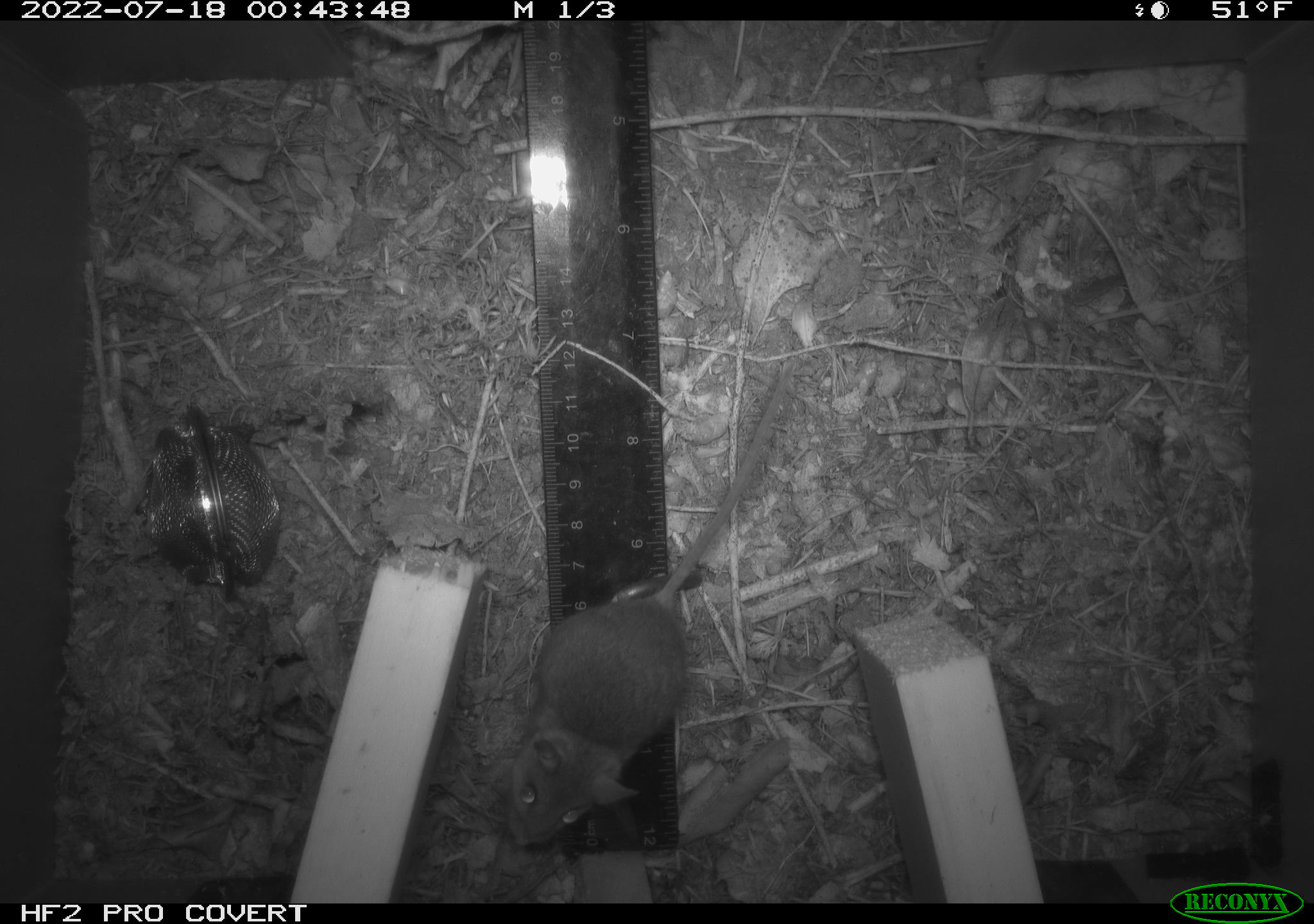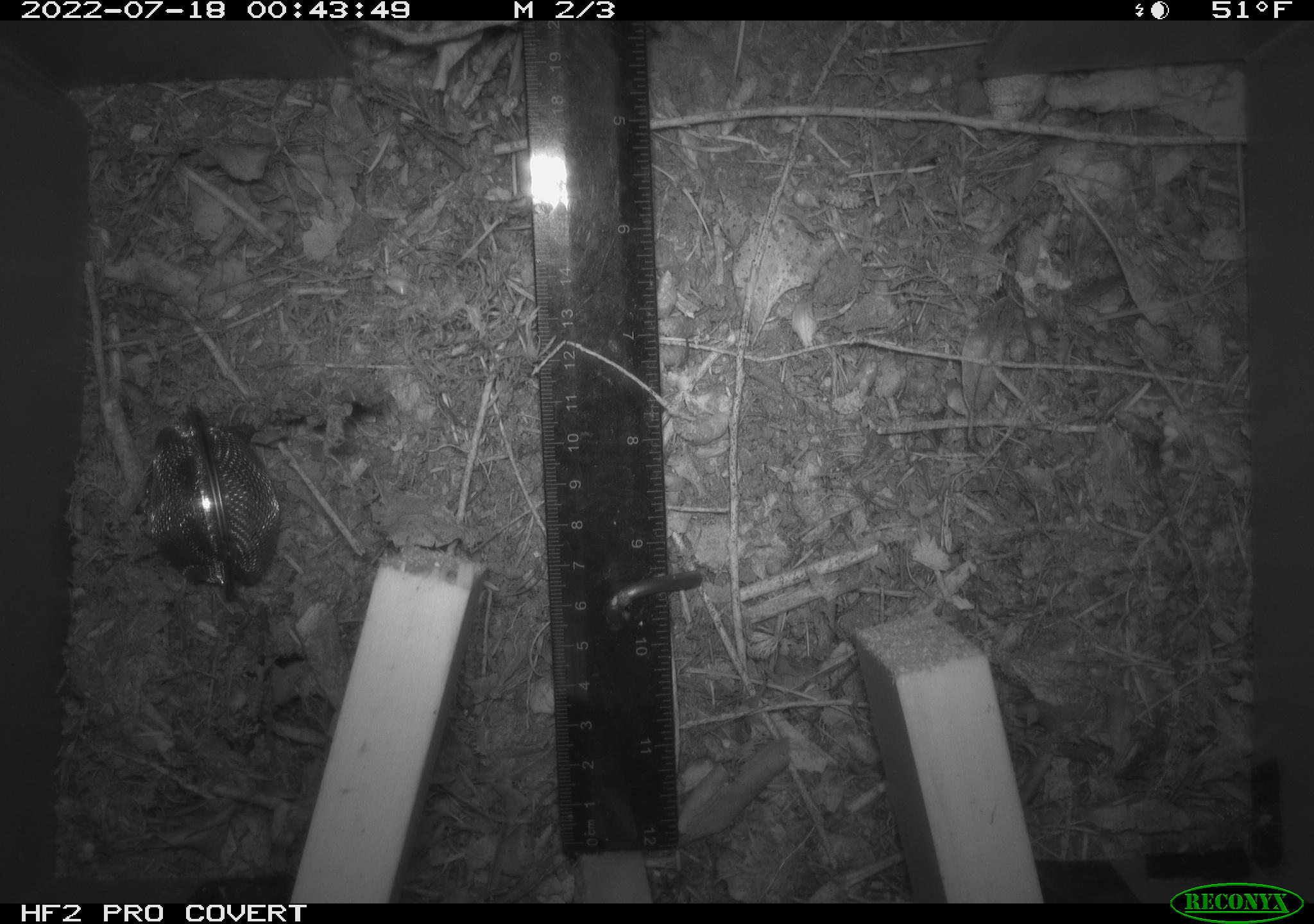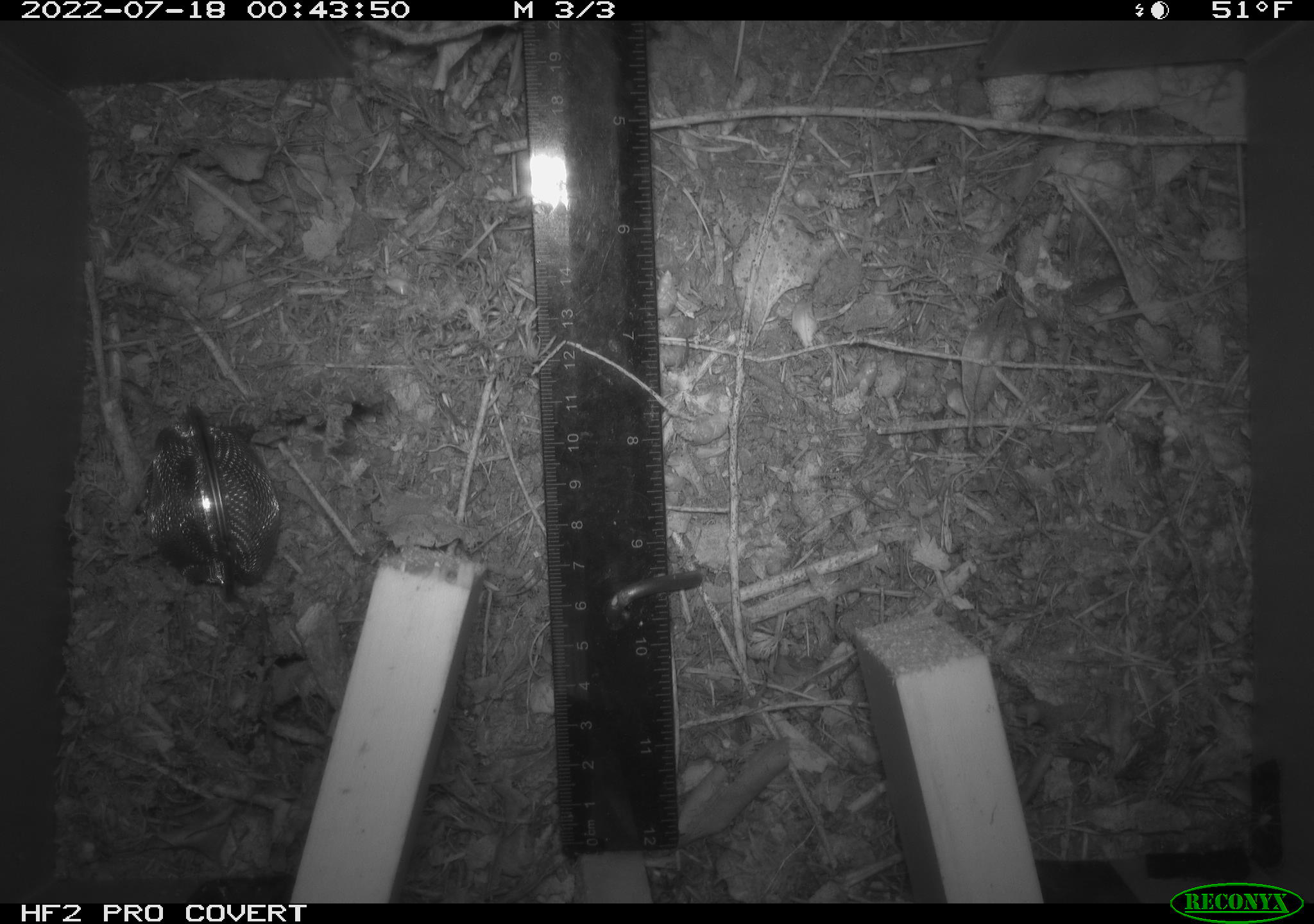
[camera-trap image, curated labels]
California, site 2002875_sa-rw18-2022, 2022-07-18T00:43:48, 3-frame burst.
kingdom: Animalia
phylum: Chordata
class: Mammalia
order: Rodentia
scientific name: Rodentia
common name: mouse species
Mouse species (Rodentia).